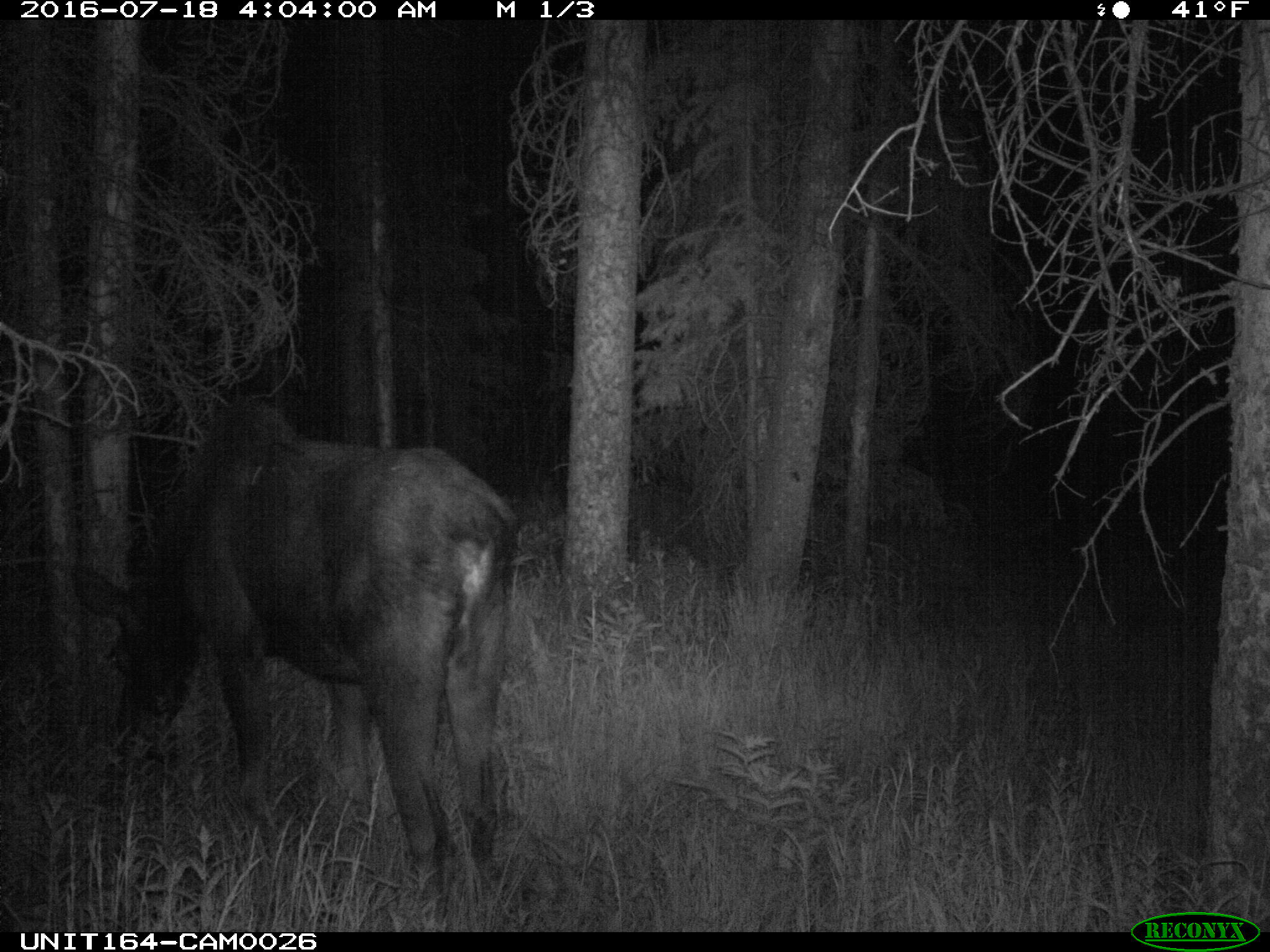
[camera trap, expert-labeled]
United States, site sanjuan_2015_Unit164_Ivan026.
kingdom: Animalia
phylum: Chordata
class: Mammalia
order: Artiodactyla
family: Cervidae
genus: Alces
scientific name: Alces alces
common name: moose